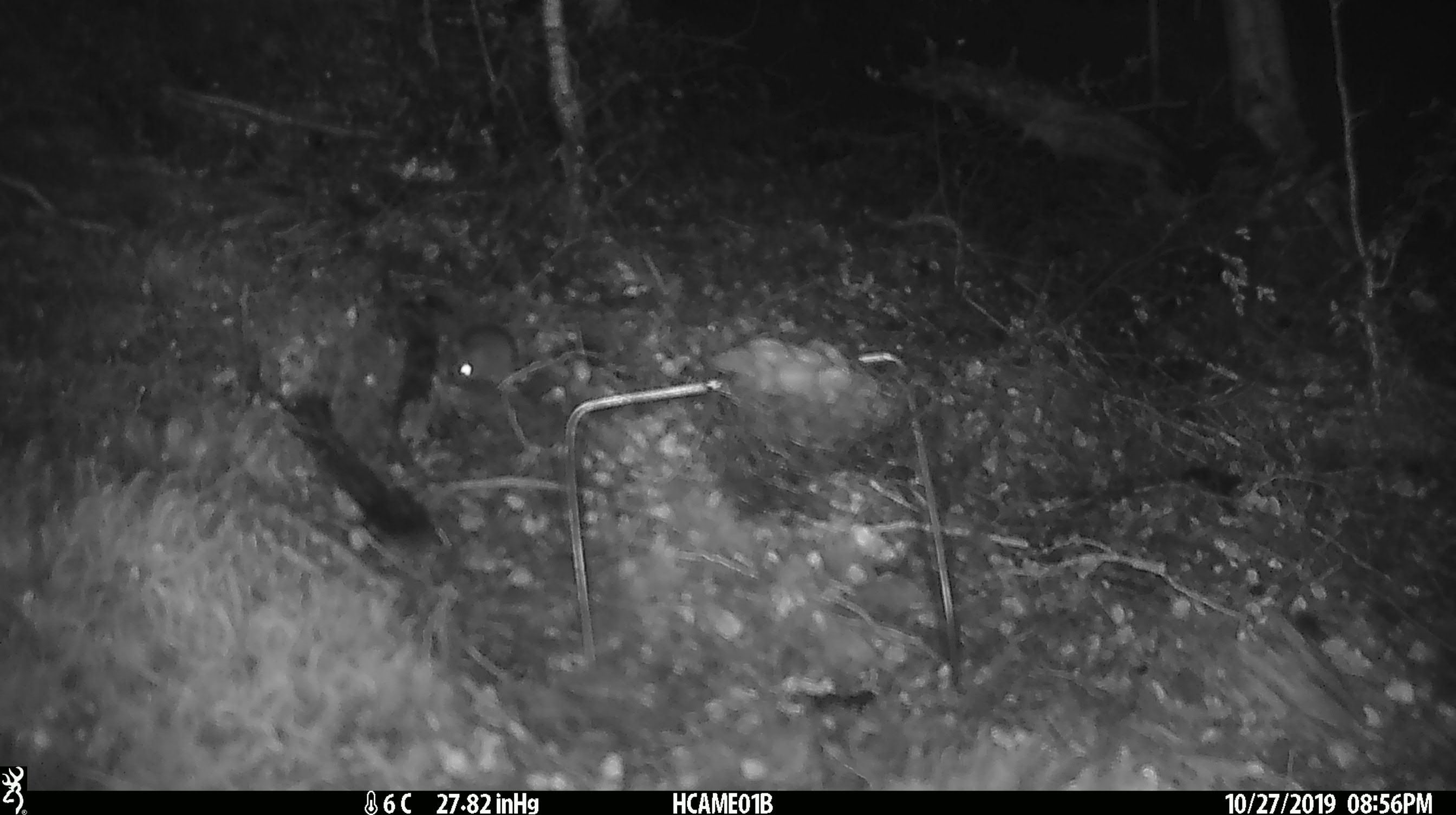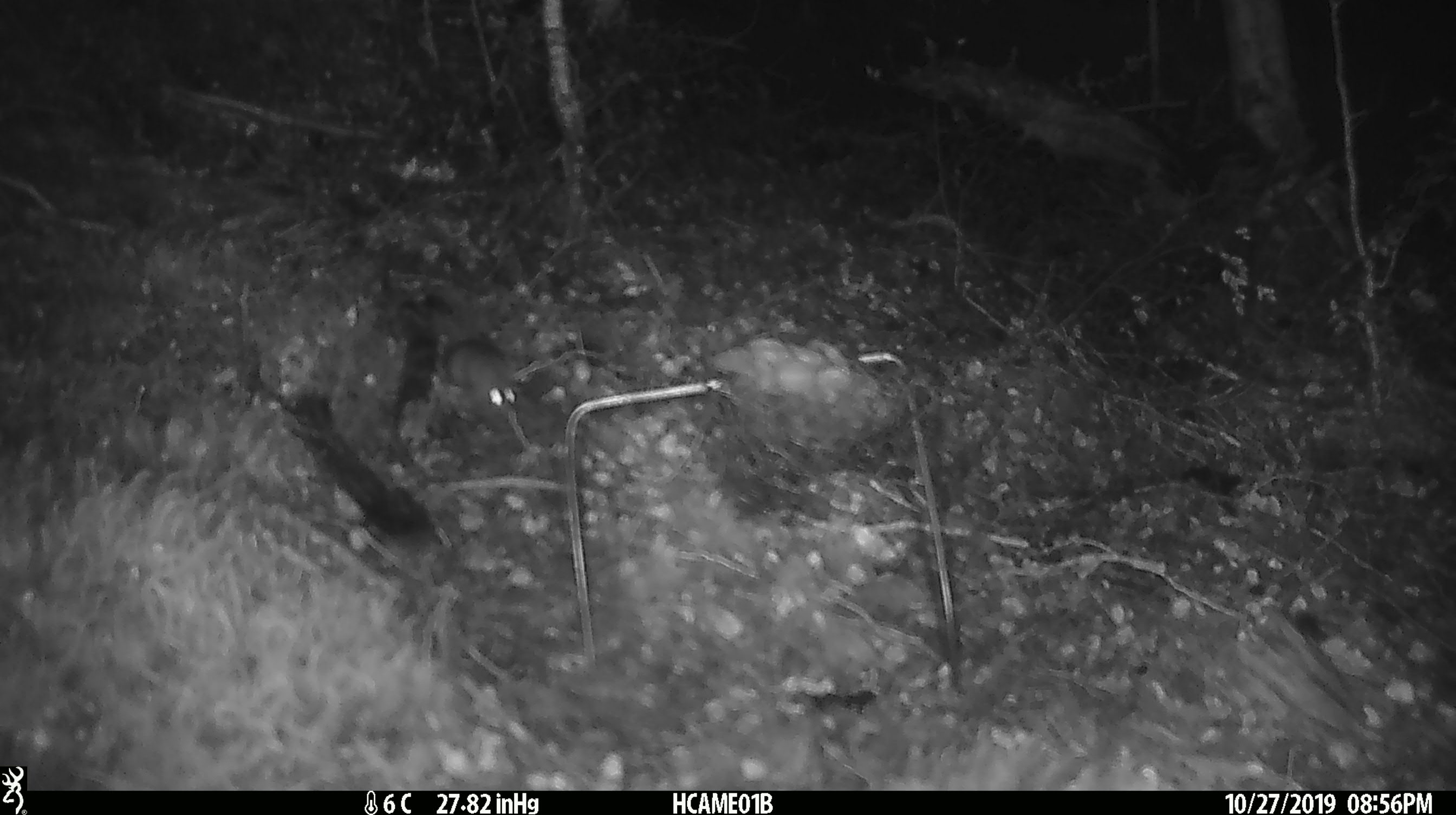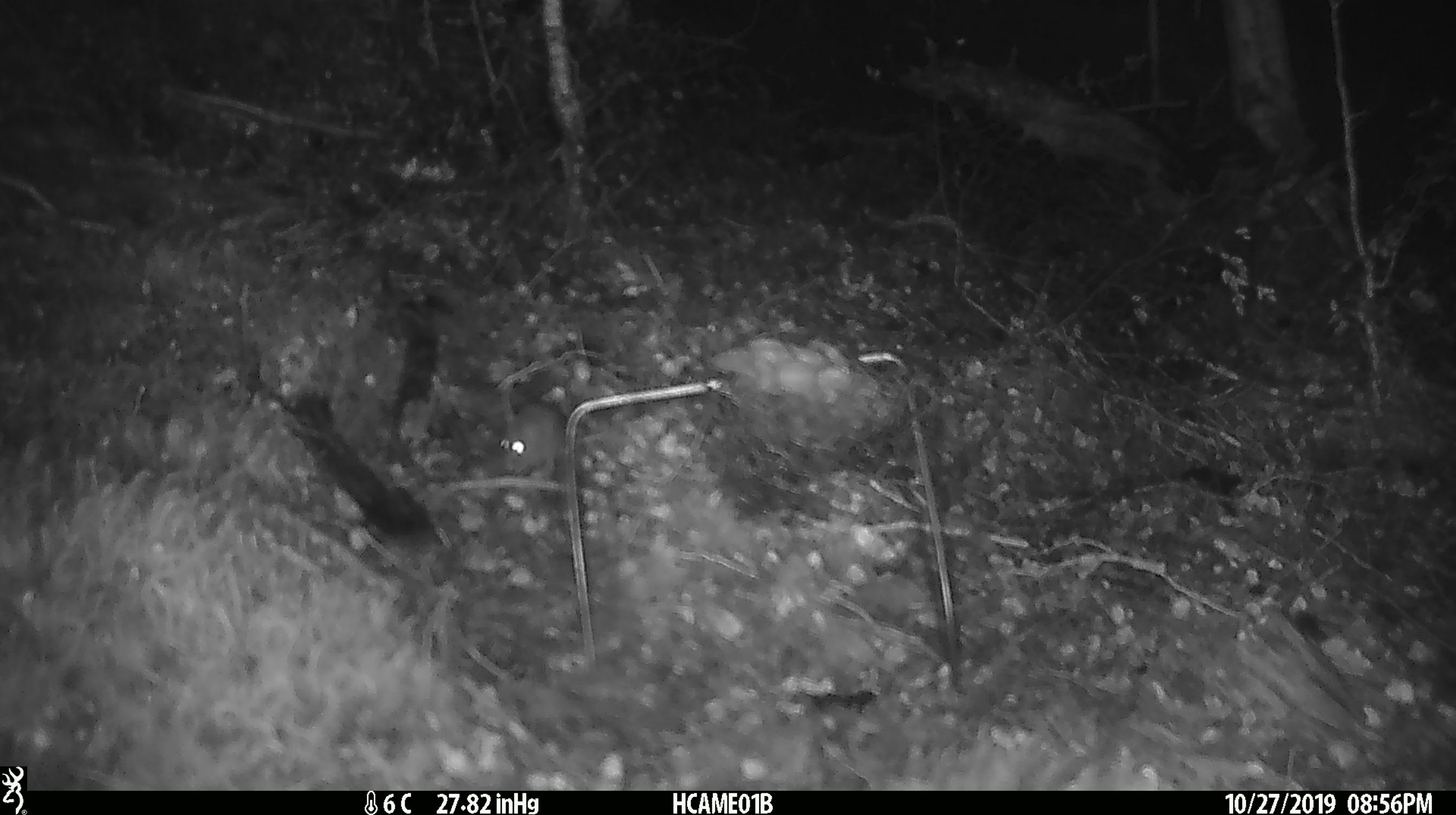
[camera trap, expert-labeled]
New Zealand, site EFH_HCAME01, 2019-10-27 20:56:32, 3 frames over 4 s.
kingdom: Animalia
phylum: Chordata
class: Mammalia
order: Rodentia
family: Muridae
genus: Mus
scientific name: Mus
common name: mouse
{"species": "mouse (Mus)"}